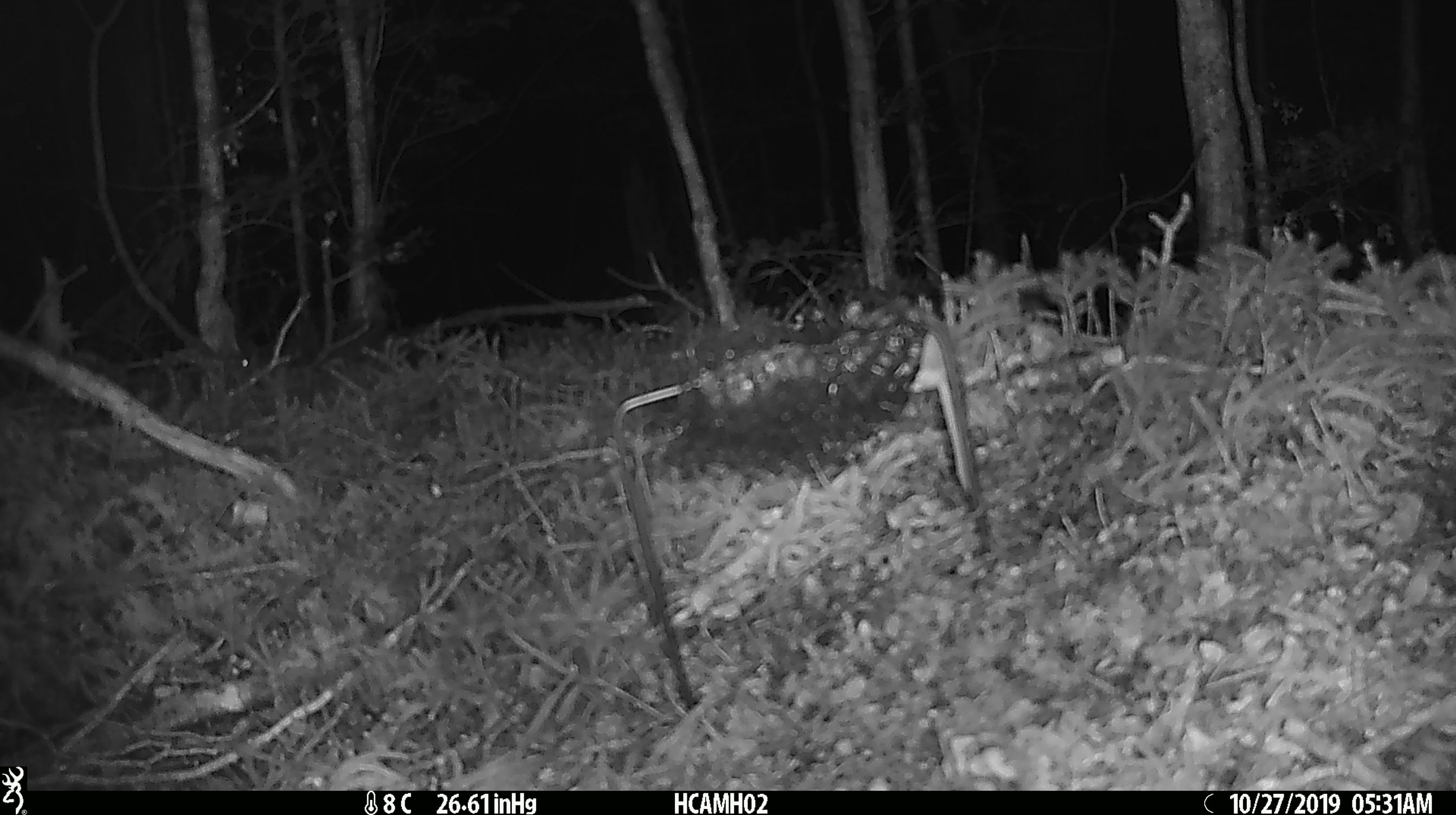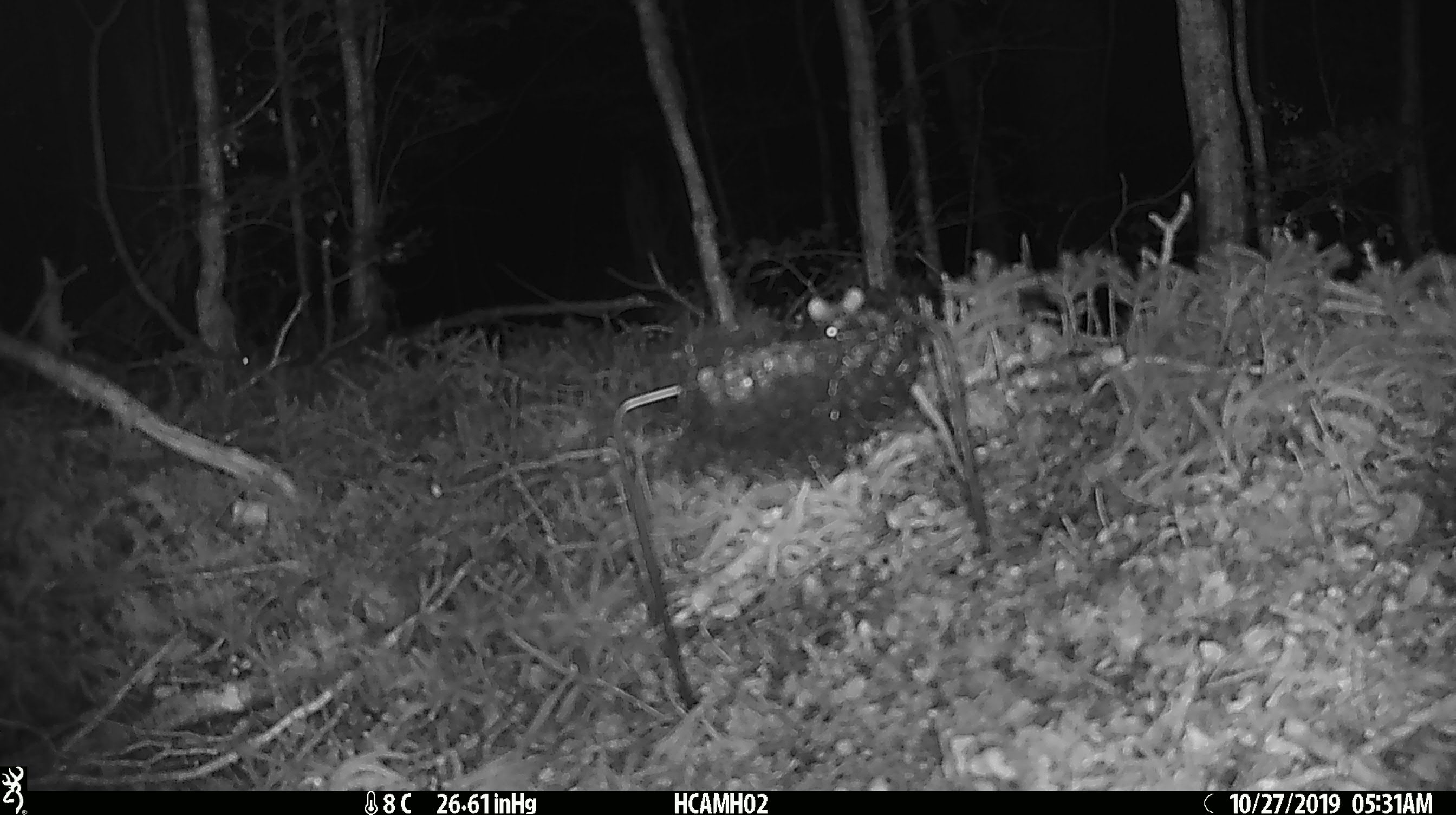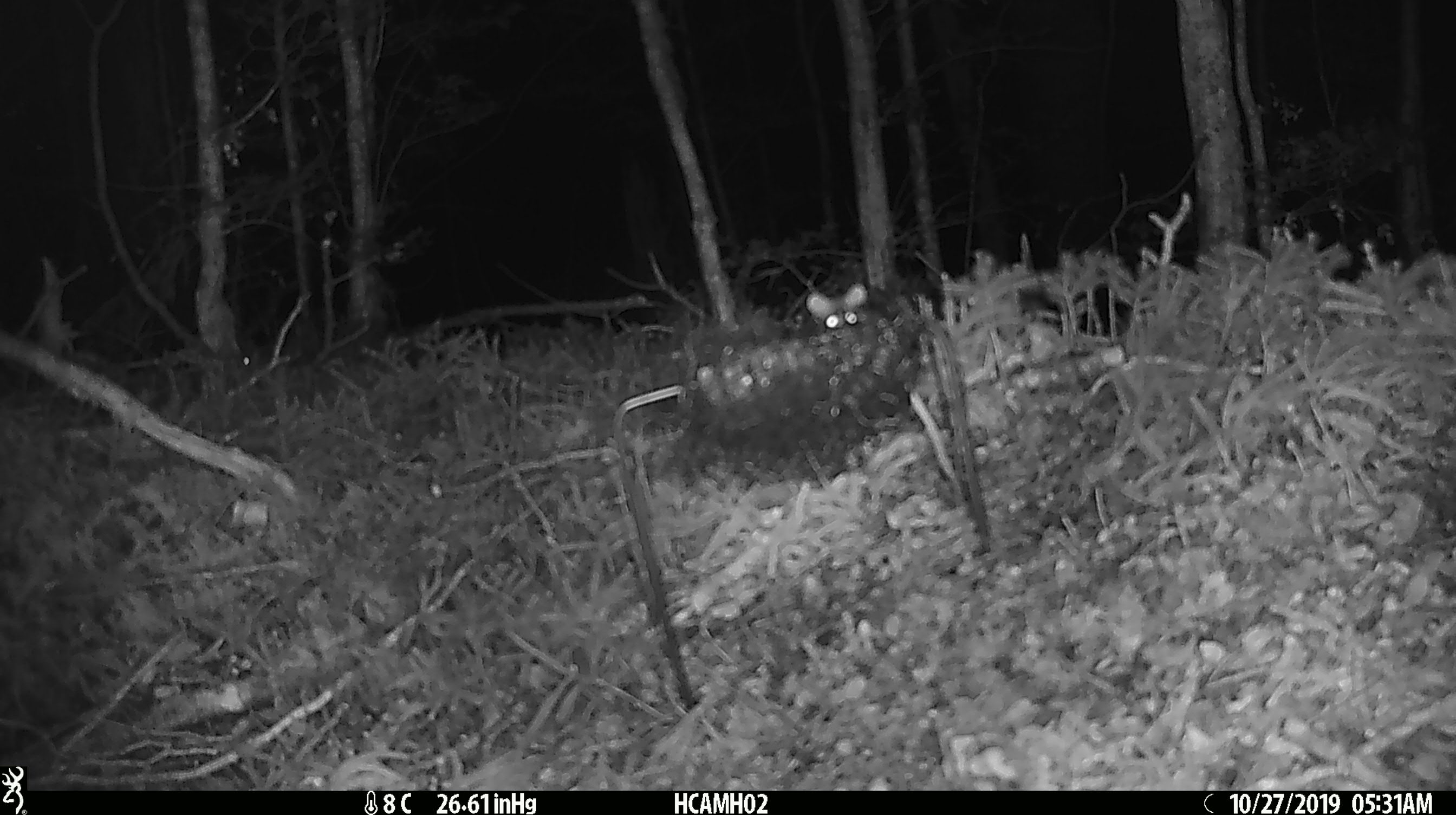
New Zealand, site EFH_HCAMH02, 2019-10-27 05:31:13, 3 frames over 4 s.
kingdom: Animalia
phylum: Chordata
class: Mammalia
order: Rodentia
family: Muridae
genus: Mus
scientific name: Mus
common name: mouse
Mouse (Mus).